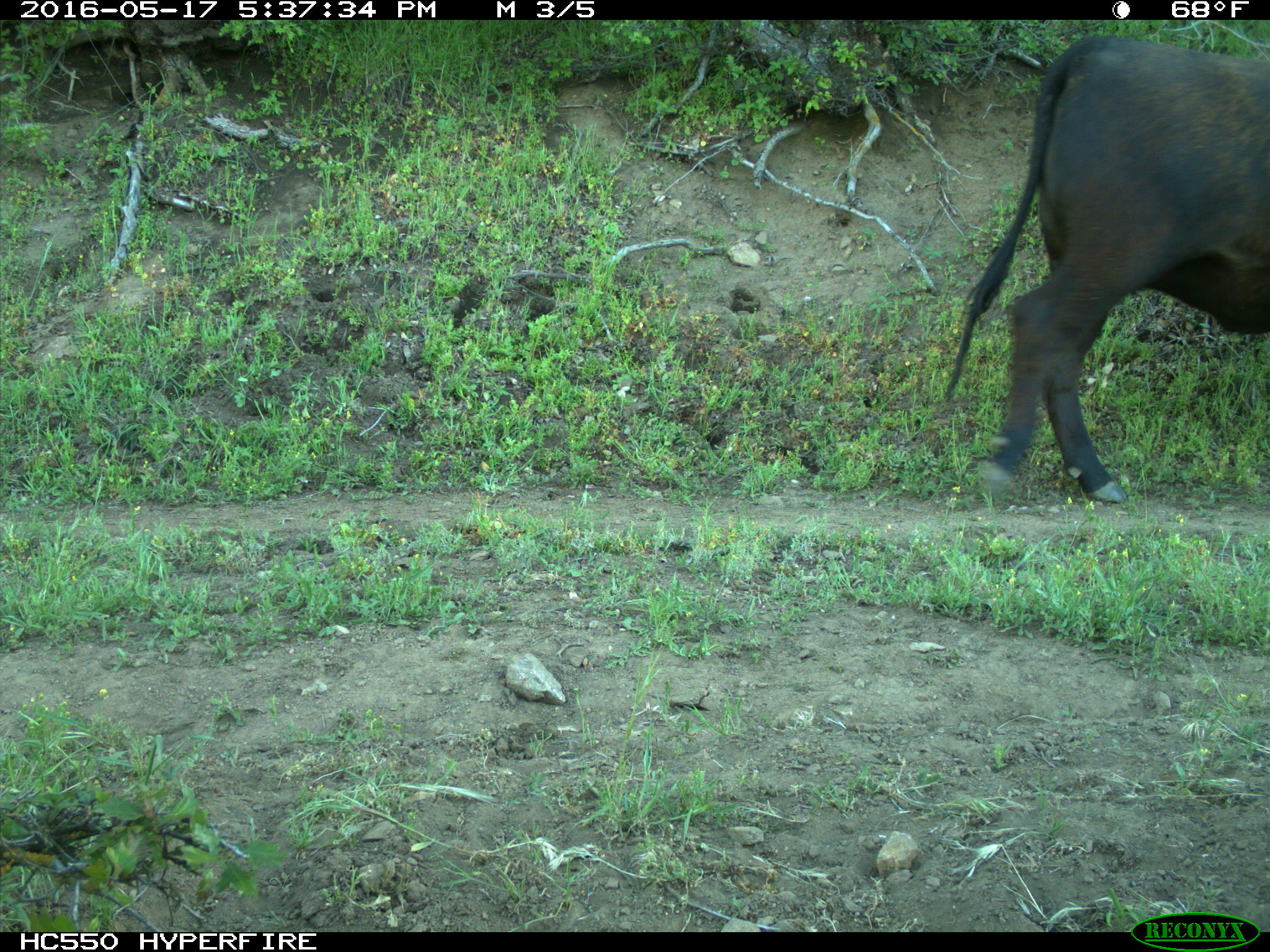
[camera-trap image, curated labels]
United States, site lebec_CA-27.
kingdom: Animalia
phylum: Chordata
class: Mammalia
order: Artiodactyla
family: Bovidae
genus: Bos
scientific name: Bos taurus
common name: domestic cow